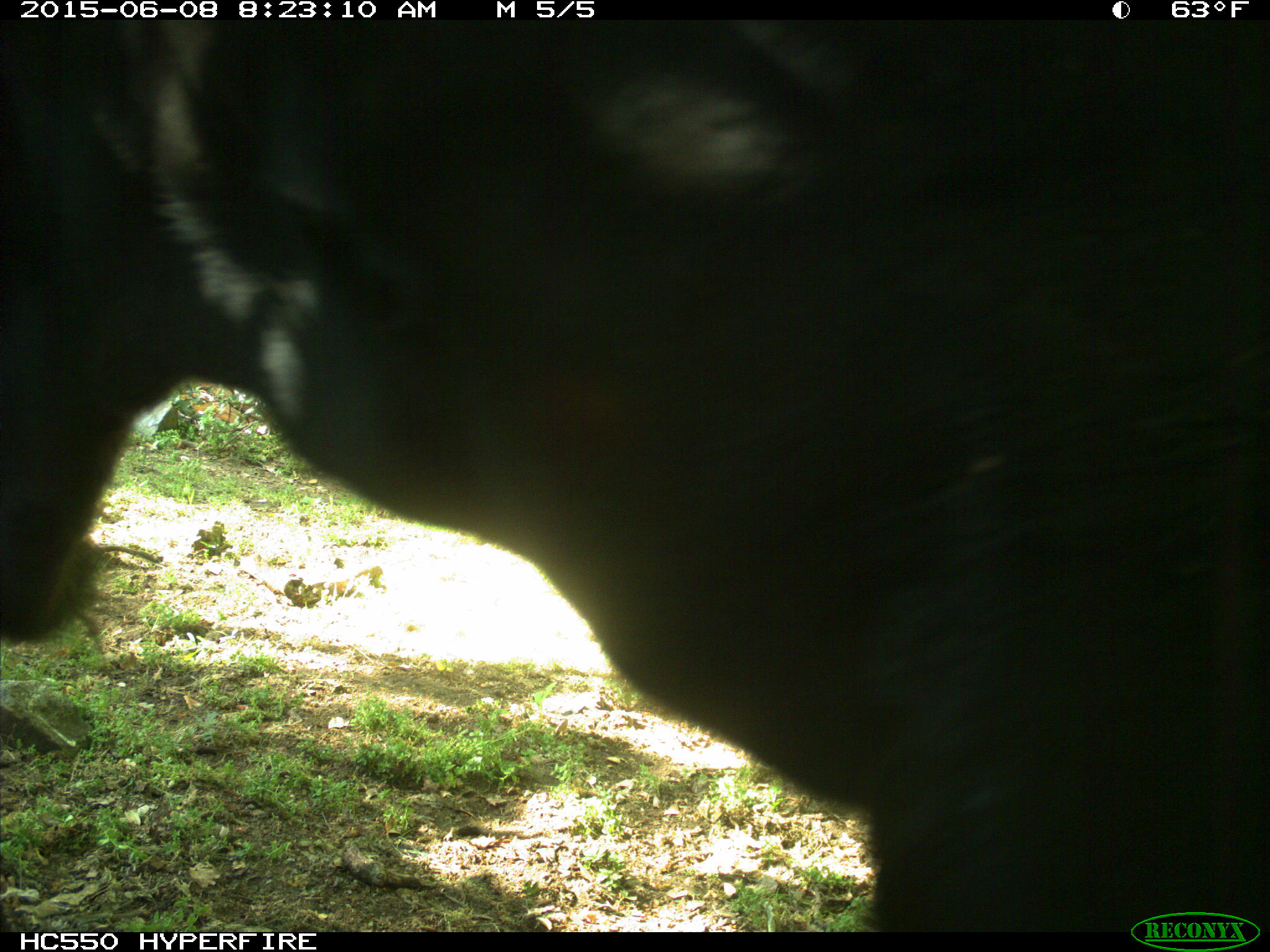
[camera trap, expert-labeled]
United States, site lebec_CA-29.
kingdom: Animalia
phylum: Chordata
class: Mammalia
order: Artiodactyla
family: Bovidae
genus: Bos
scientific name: Bos taurus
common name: domestic cow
Bos taurus (domestic cow).